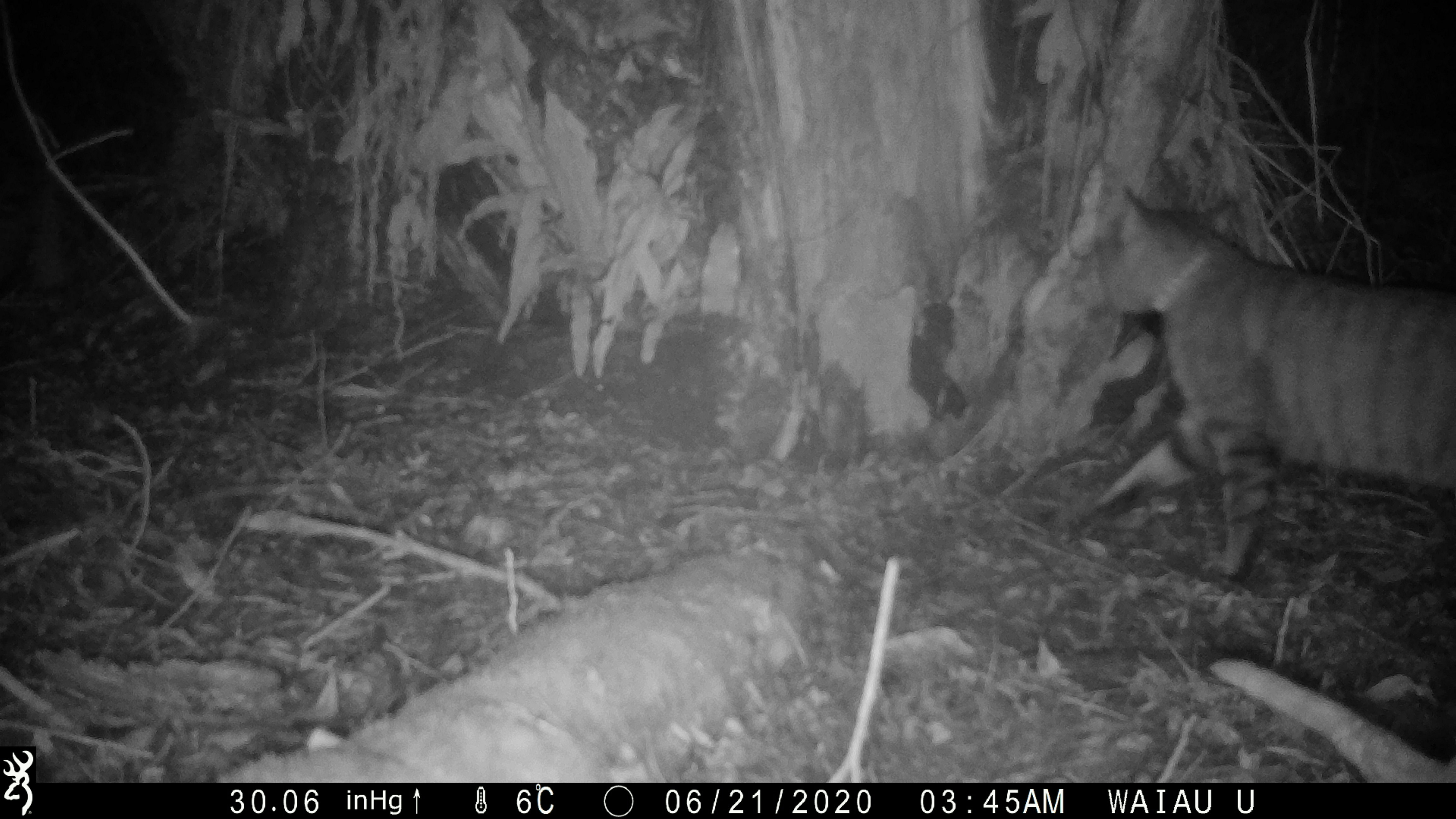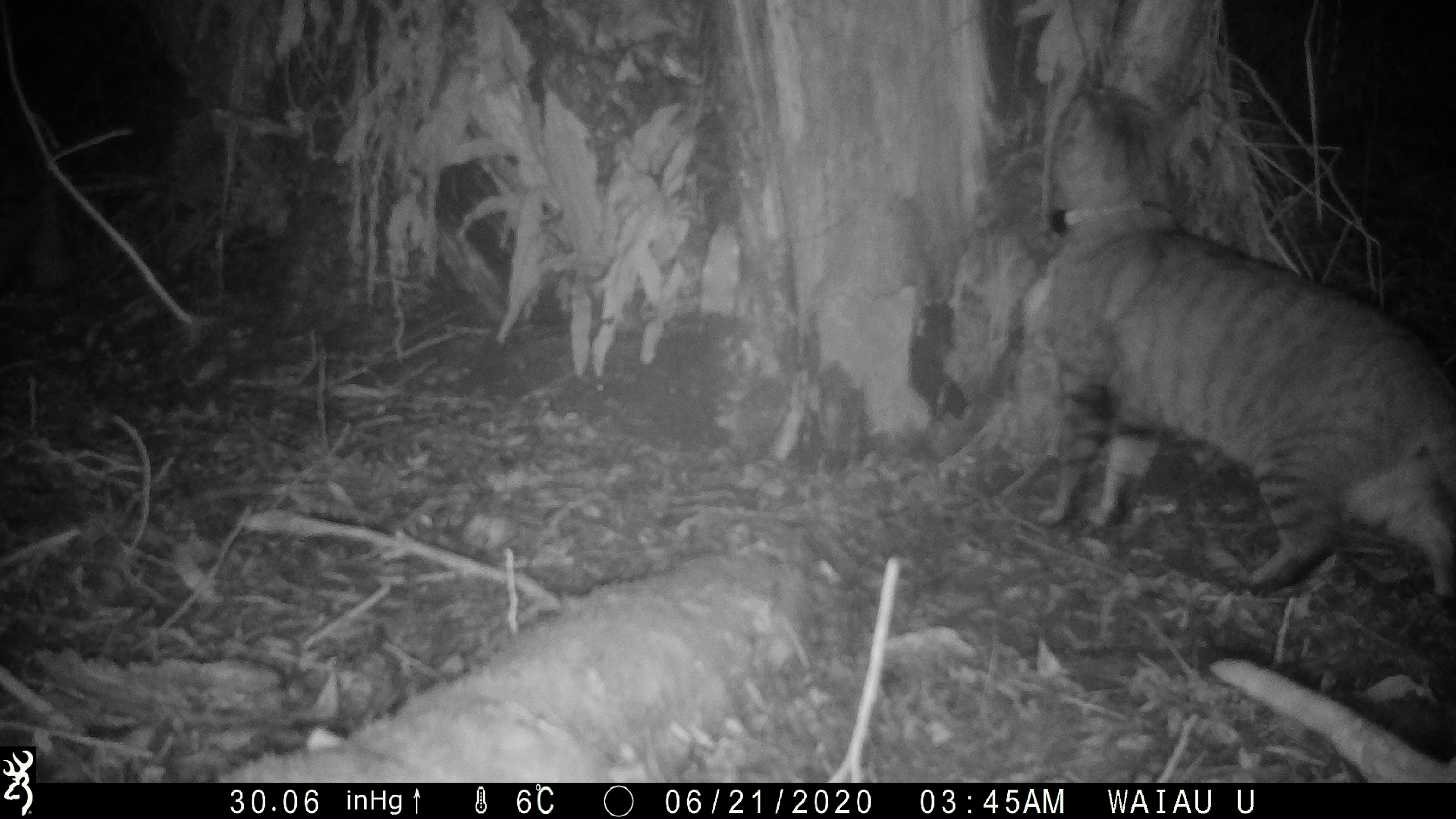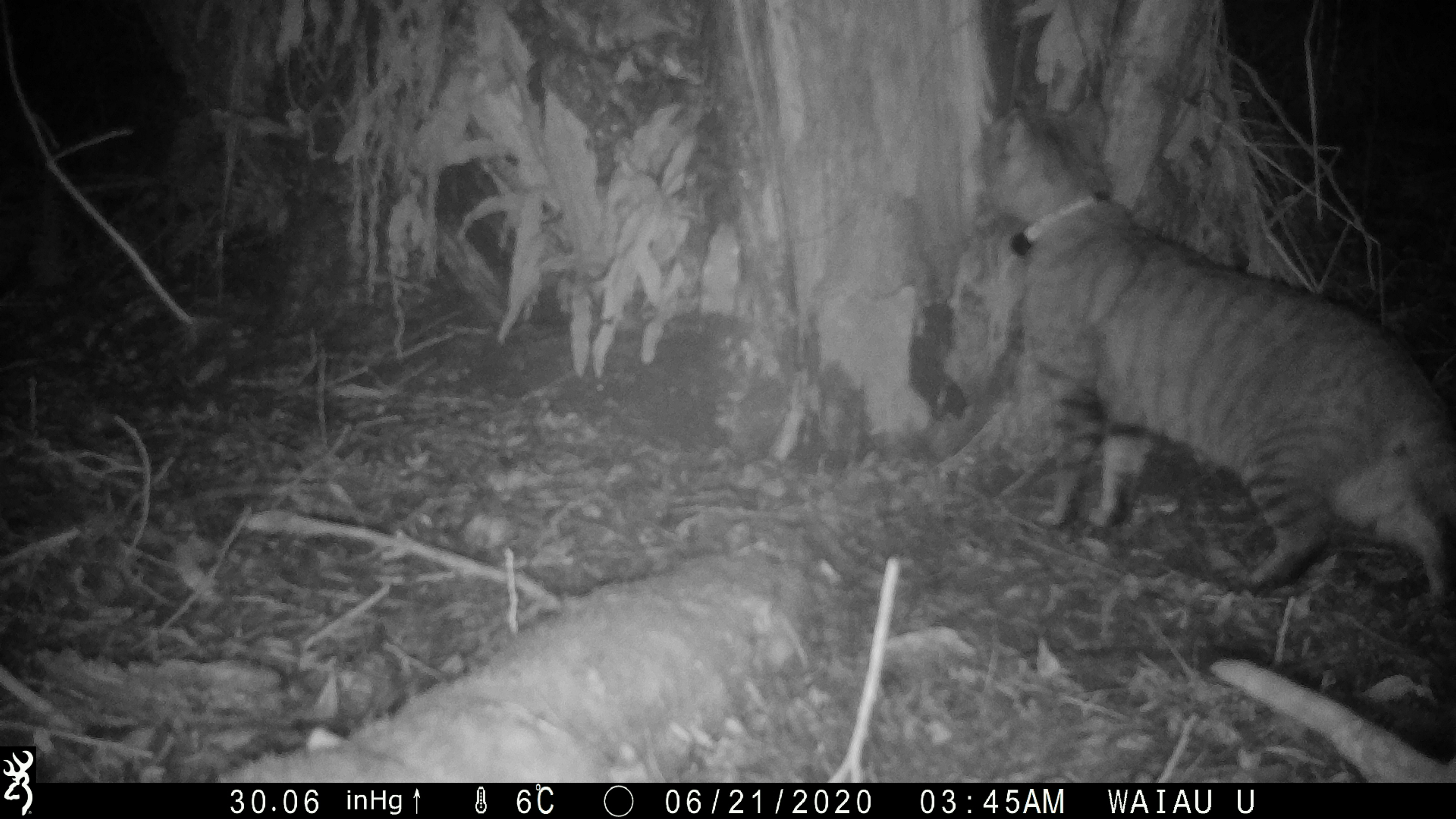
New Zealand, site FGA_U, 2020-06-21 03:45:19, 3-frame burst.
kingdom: Animalia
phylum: Chordata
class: Mammalia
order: Carnivora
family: Felidae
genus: Felis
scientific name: Felis catus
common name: domestic cat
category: cat